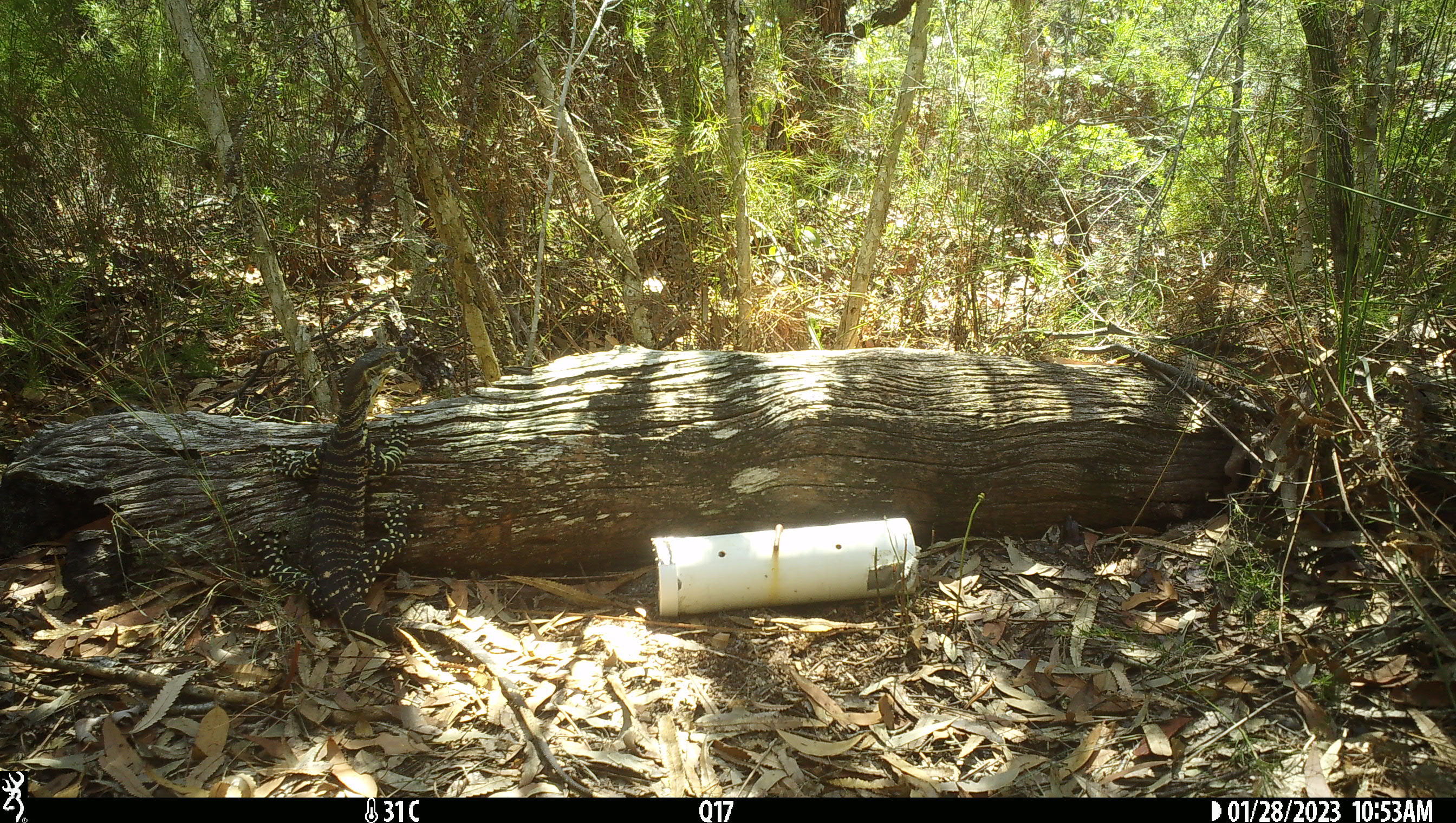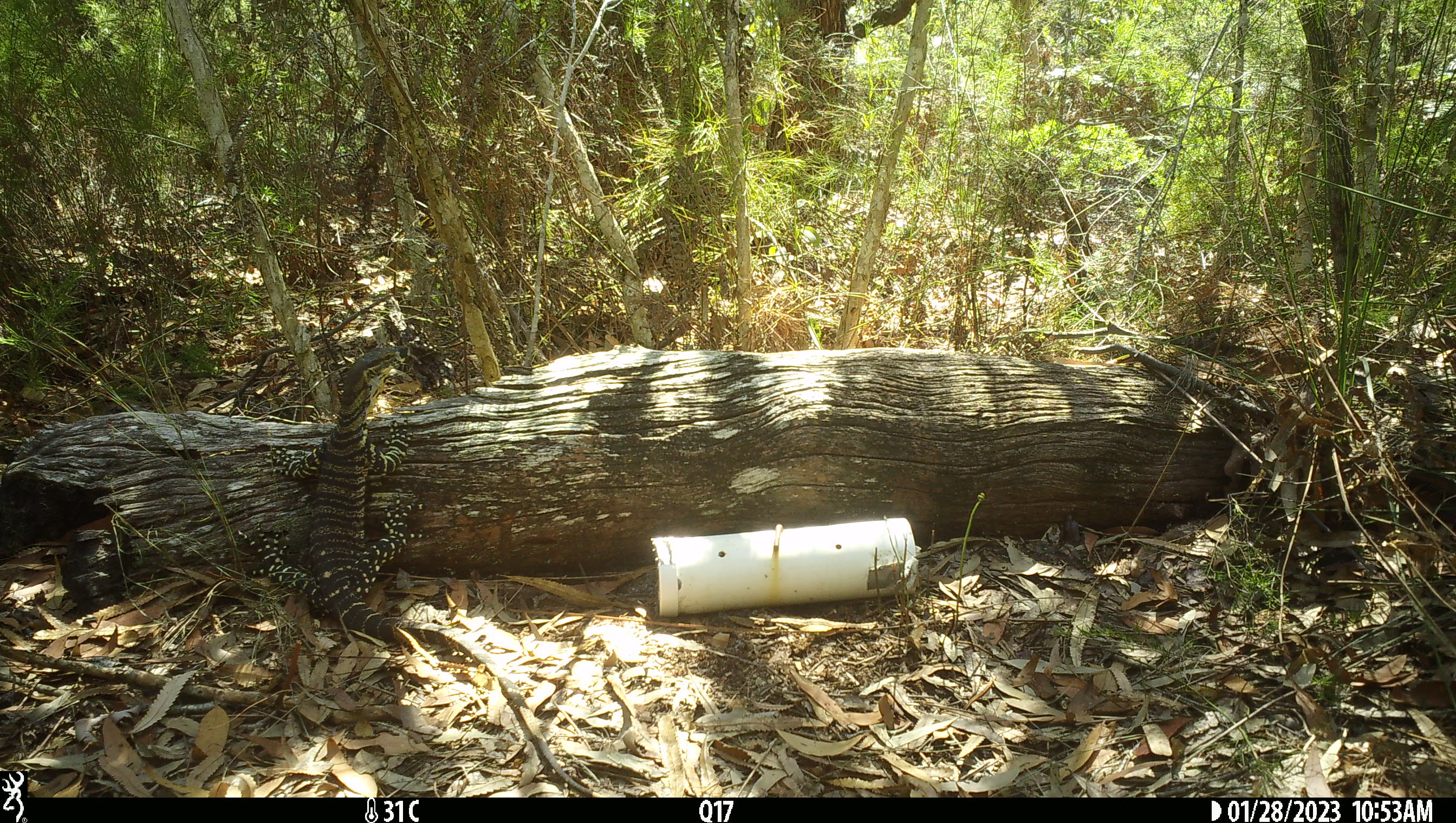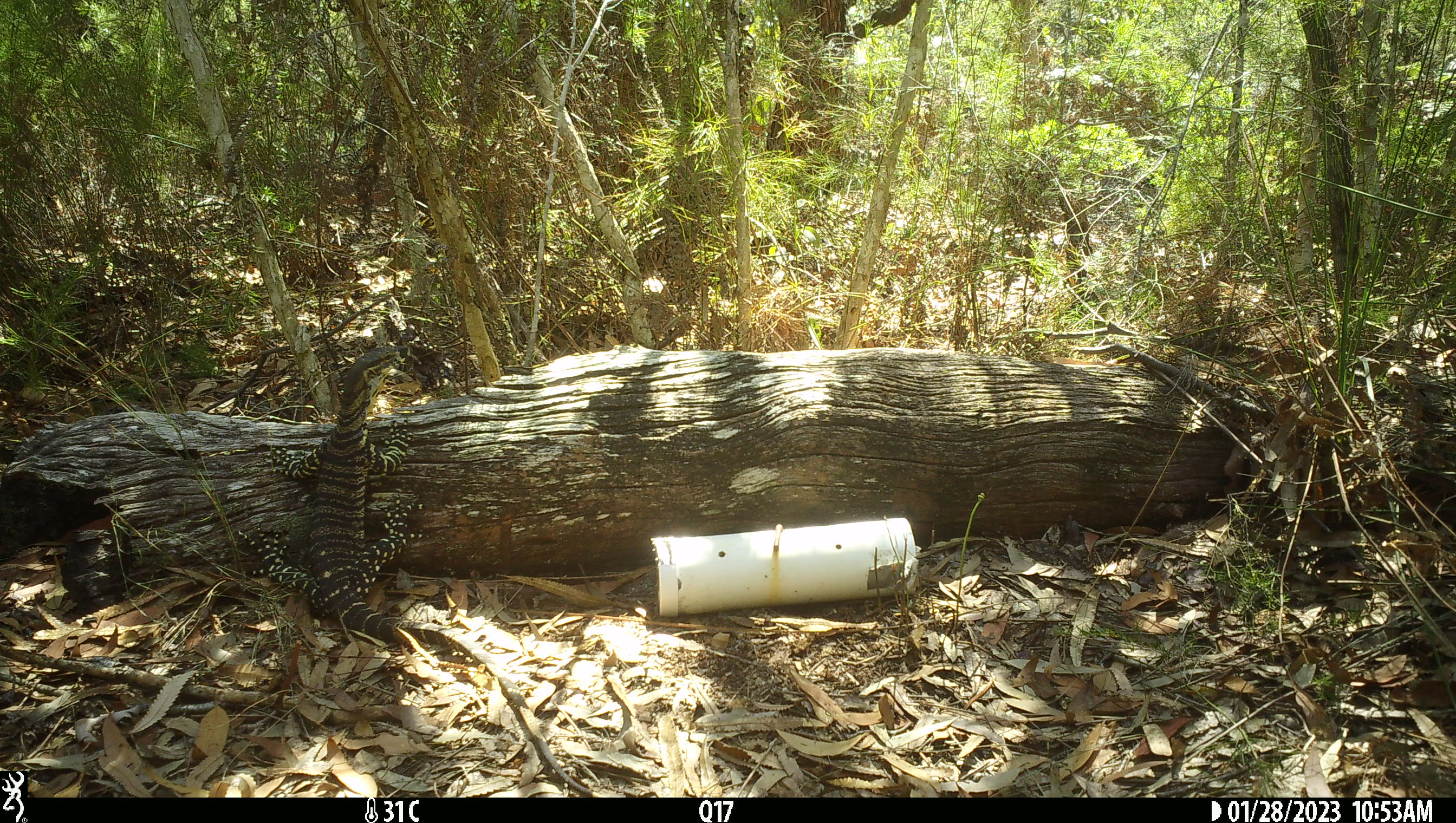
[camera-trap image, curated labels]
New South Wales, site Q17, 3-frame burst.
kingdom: Animalia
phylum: Chordata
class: Reptilia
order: Squamata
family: Varanidae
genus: Varanus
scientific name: Varanus varius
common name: lace monitor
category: goanna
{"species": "goanna (lace monitor) (Varanus varius)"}